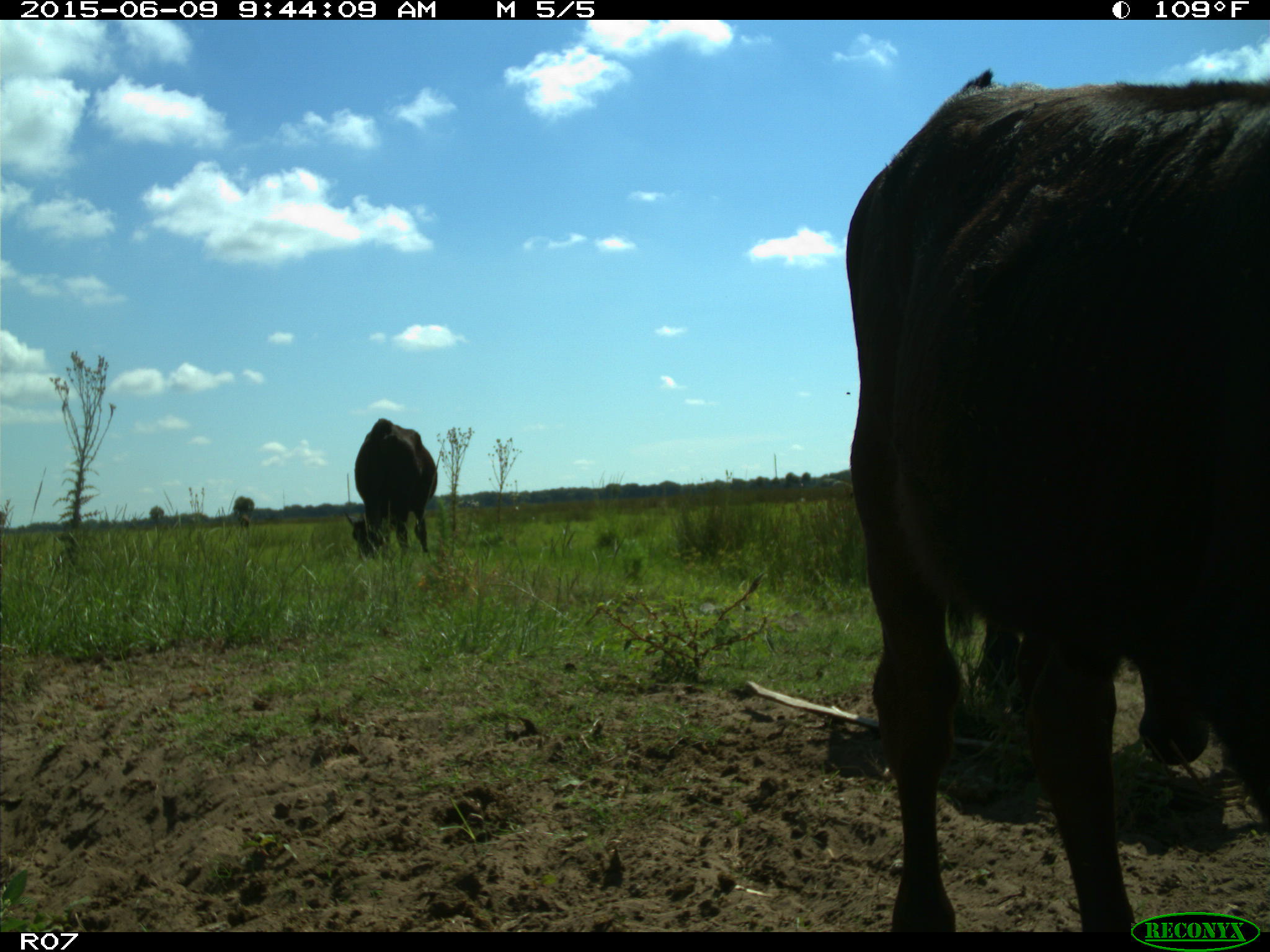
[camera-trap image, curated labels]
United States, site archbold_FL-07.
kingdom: Animalia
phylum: Chordata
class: Mammalia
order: Artiodactyla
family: Bovidae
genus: Bos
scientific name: Bos taurus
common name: domestic cow